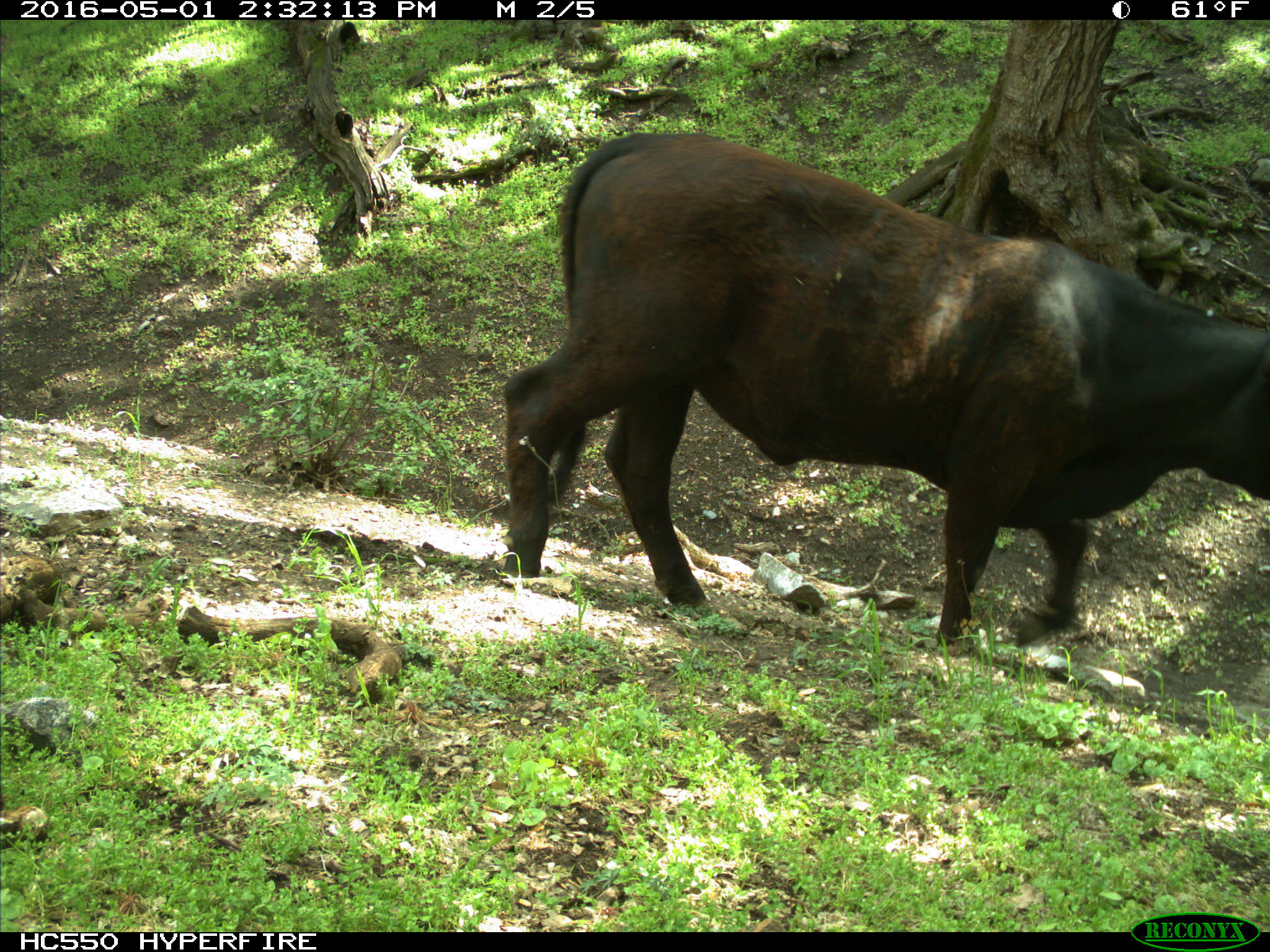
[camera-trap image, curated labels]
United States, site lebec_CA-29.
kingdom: Animalia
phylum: Chordata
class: Mammalia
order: Artiodactyla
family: Bovidae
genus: Bos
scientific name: Bos taurus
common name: domestic cow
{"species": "Bos taurus (domestic cow)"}